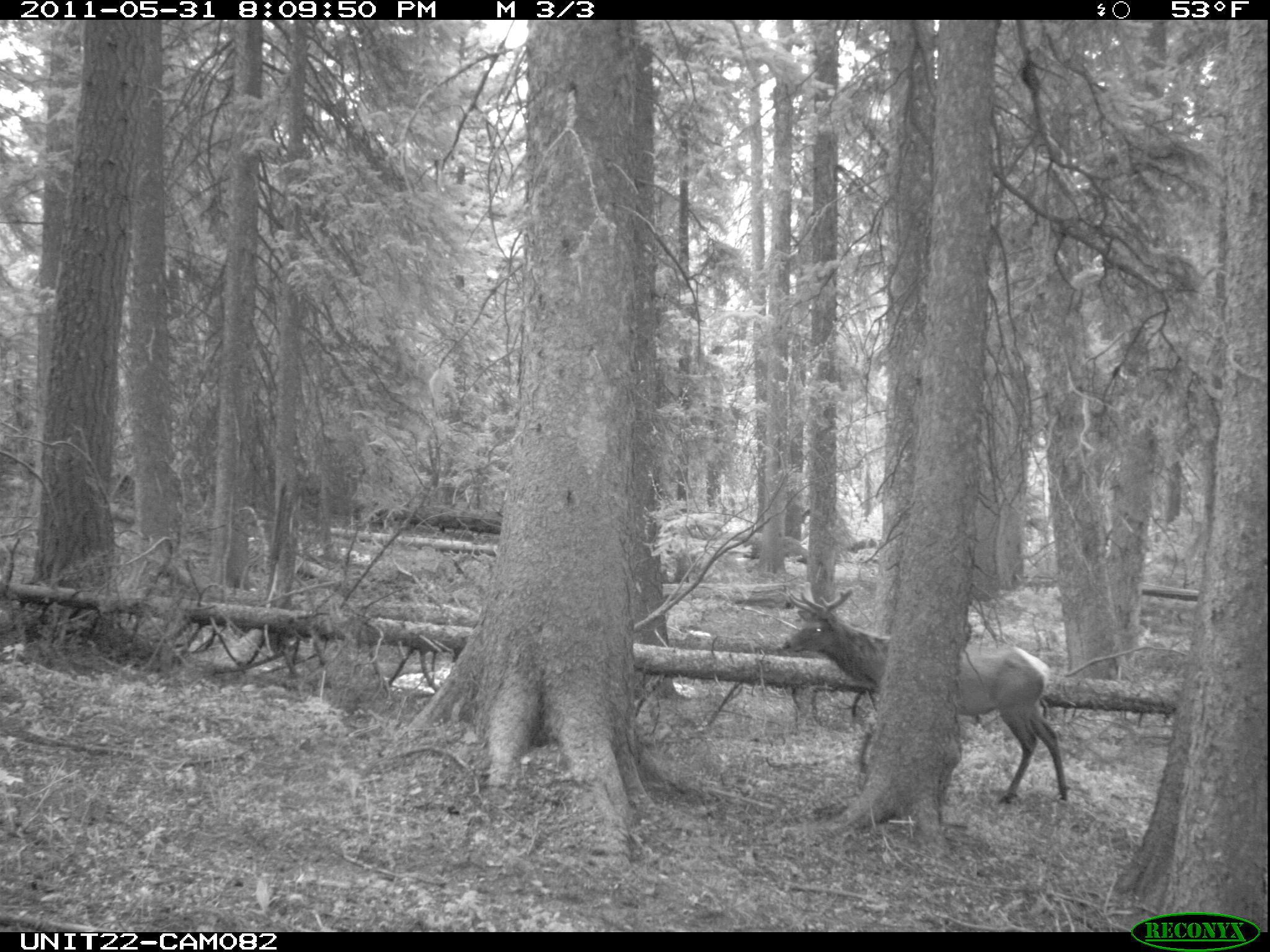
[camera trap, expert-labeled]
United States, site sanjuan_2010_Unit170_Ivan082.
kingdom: Animalia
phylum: Chordata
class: Mammalia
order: Artiodactyla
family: Cervidae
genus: Cervus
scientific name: Cervus elaphus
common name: red deer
Cervus elaphus (red deer).